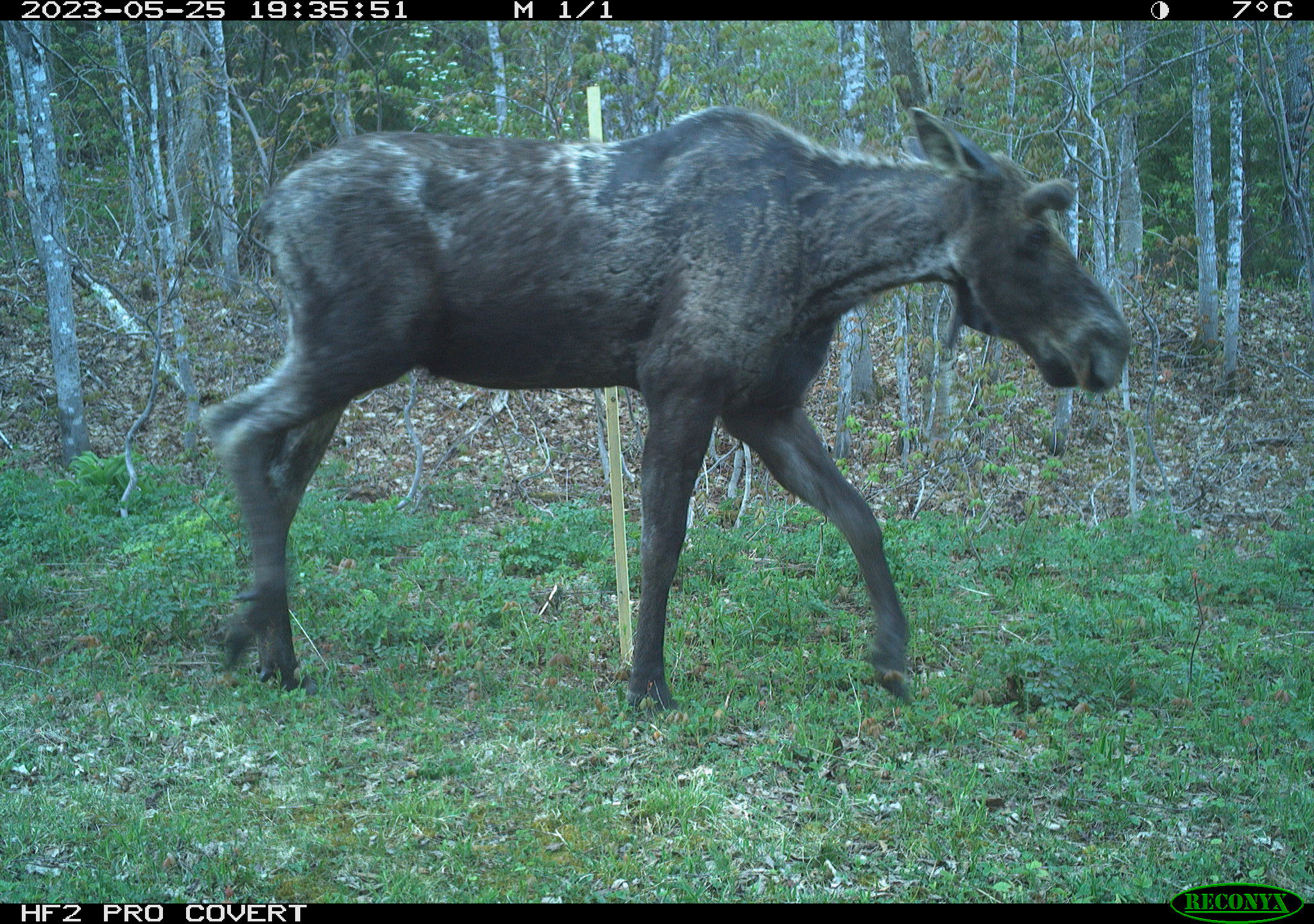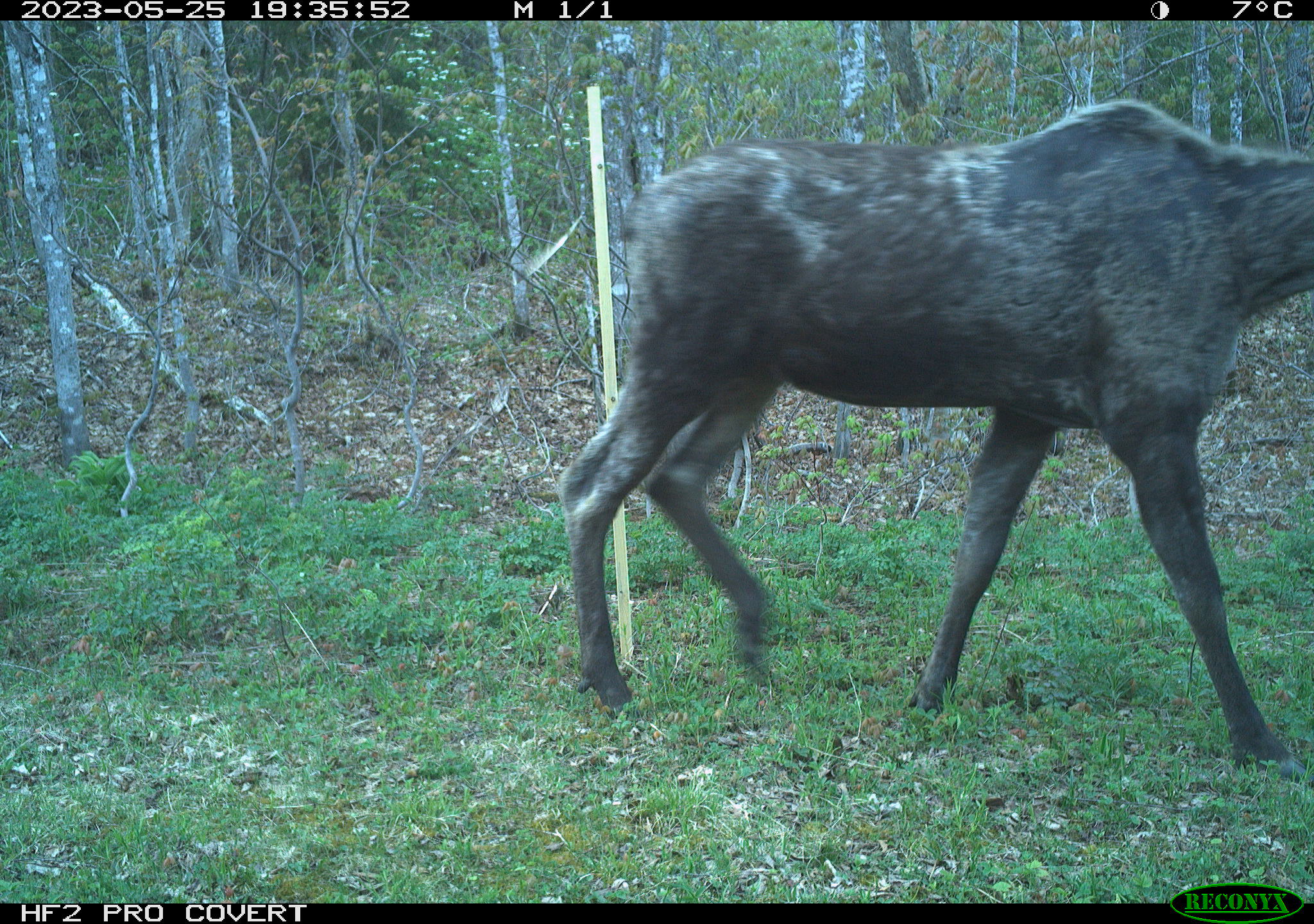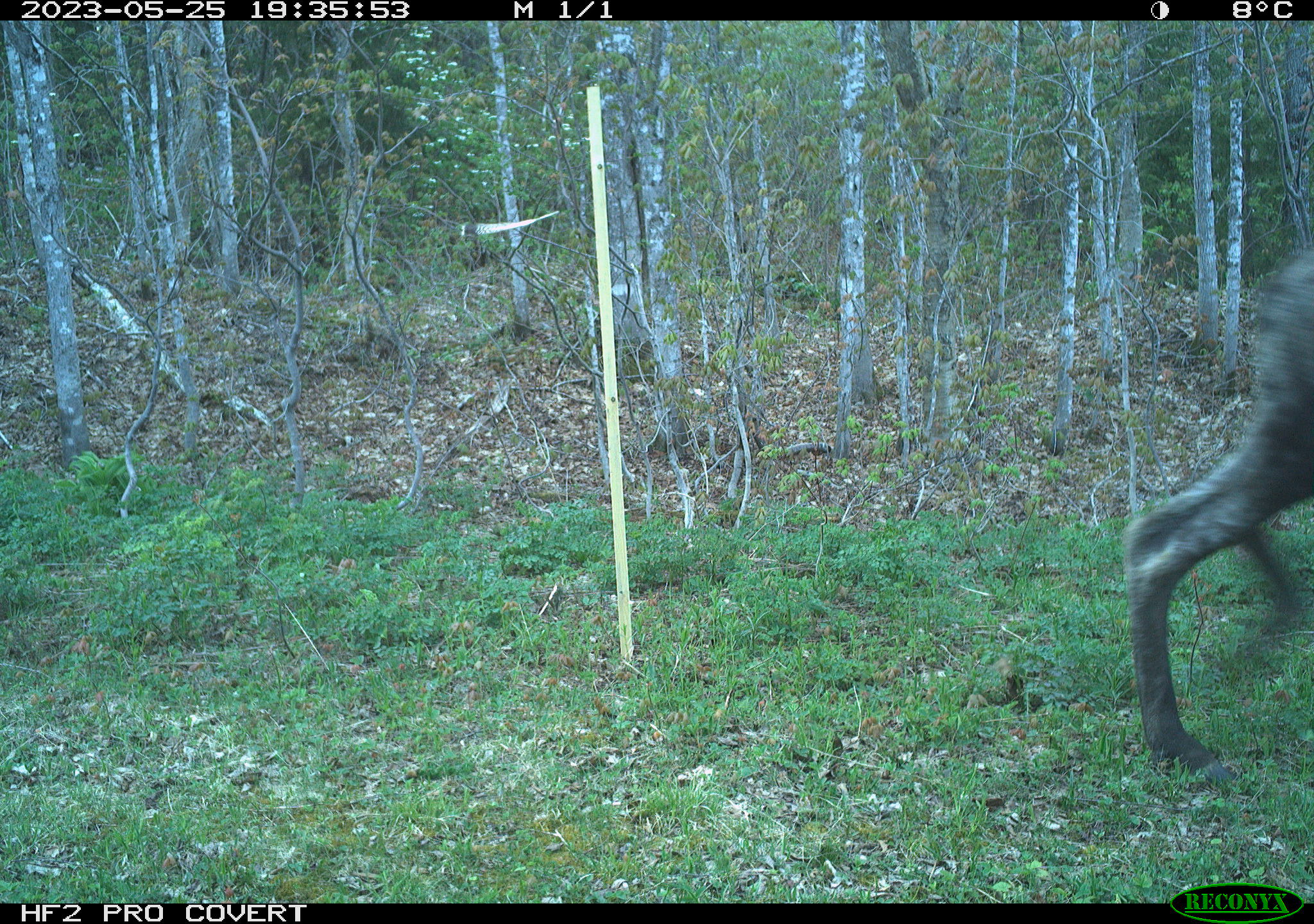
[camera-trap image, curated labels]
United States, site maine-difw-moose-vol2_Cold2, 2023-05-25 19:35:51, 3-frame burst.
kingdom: Animalia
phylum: Chordata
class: Mammalia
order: Artiodactyla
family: Cervidae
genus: Alces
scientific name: Alces alces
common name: moose